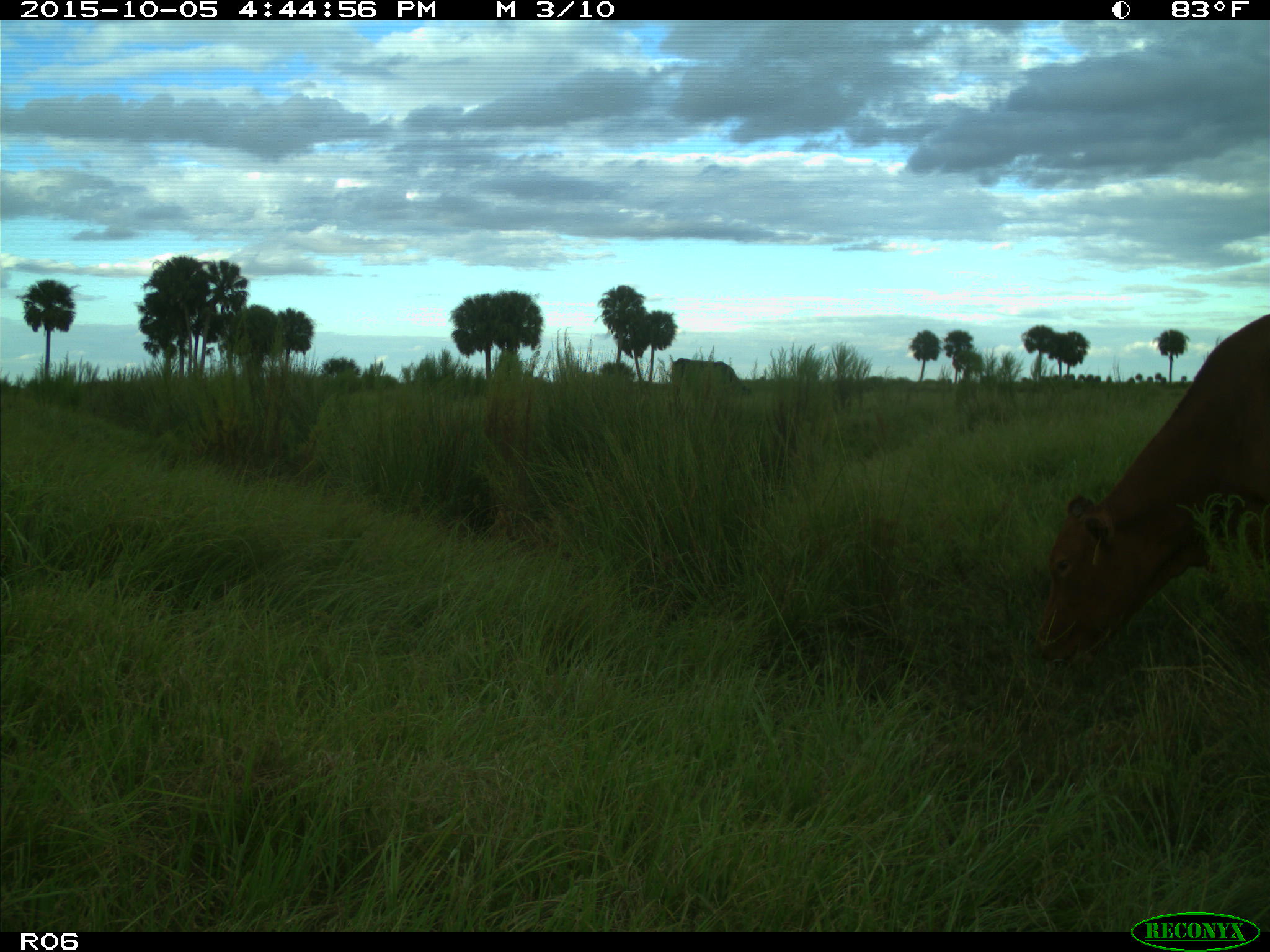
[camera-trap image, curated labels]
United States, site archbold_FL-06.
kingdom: Animalia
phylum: Chordata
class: Mammalia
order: Artiodactyla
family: Bovidae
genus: Bos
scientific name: Bos taurus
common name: domestic cow